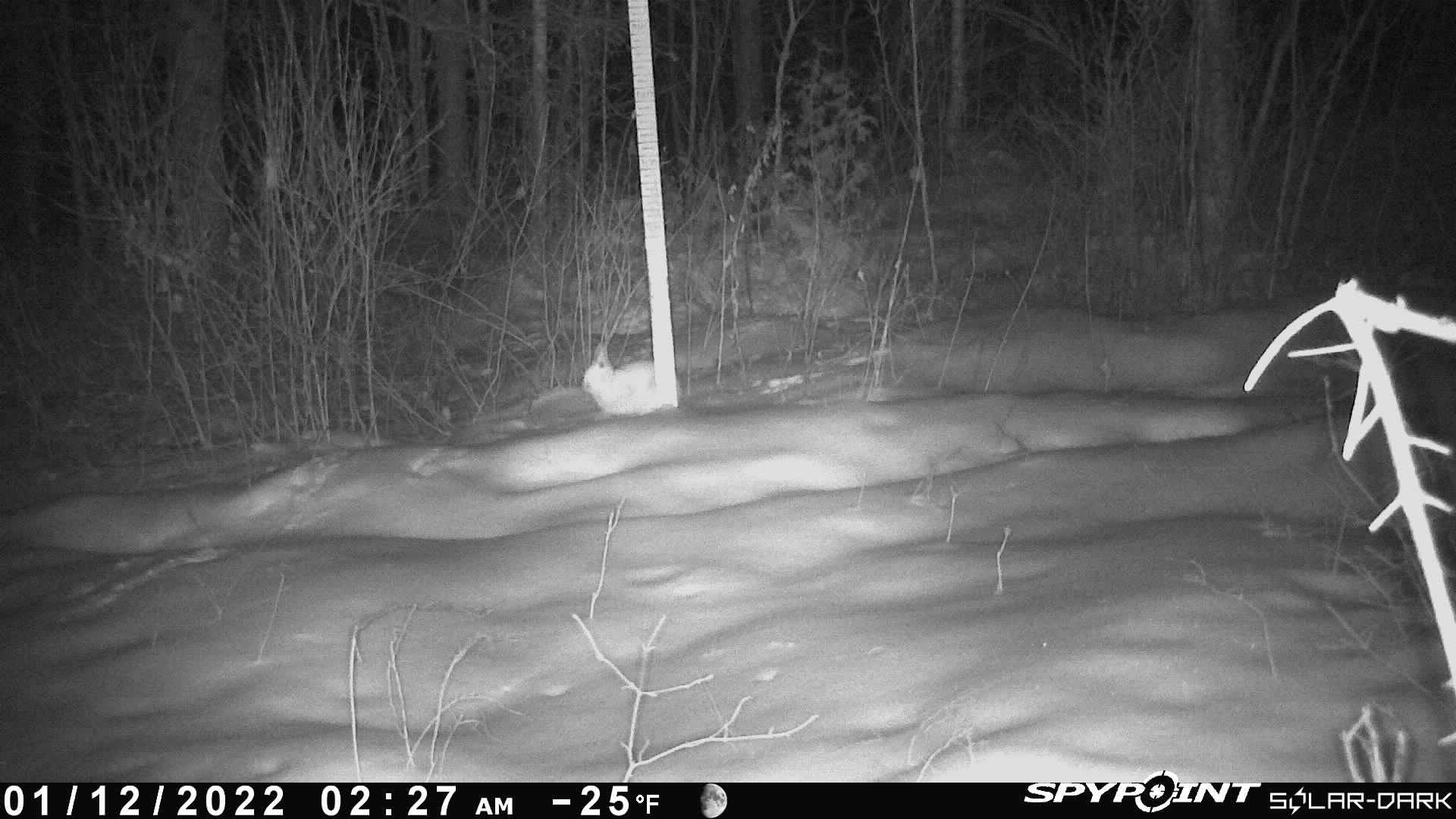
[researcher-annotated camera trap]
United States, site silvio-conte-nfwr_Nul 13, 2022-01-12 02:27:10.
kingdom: Animalia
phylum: Chordata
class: Mammalia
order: Lagomorpha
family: Leporidae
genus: Lepus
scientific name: Lepus americanus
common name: snowshoe hare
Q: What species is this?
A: Snowshoe hare (Lepus americanus).